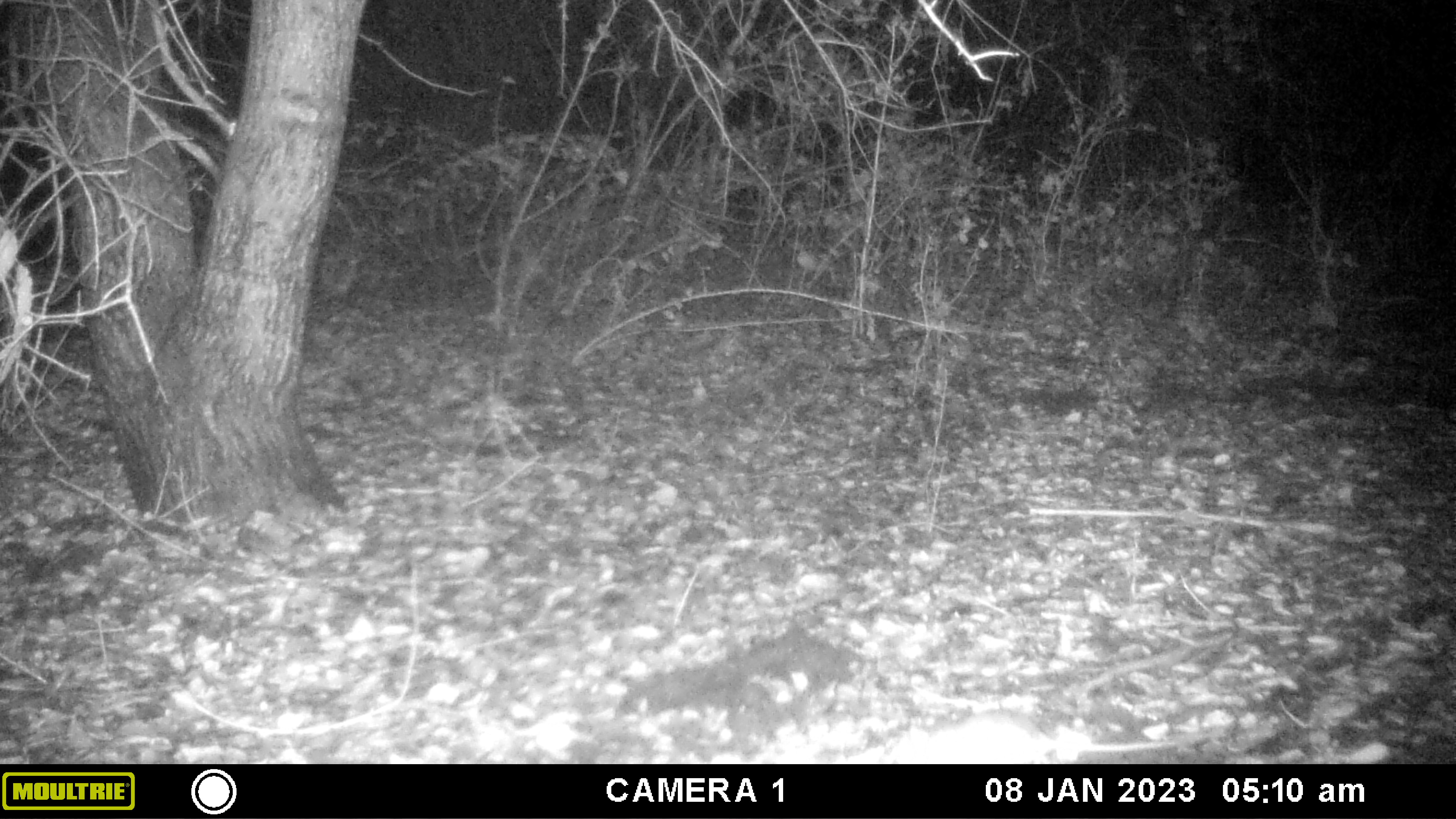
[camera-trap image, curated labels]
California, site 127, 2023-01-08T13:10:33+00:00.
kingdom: Animalia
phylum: Chordata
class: Mammalia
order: Rodentia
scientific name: Rodentia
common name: mouse or rat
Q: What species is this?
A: Mouse or rat (Rodentia).